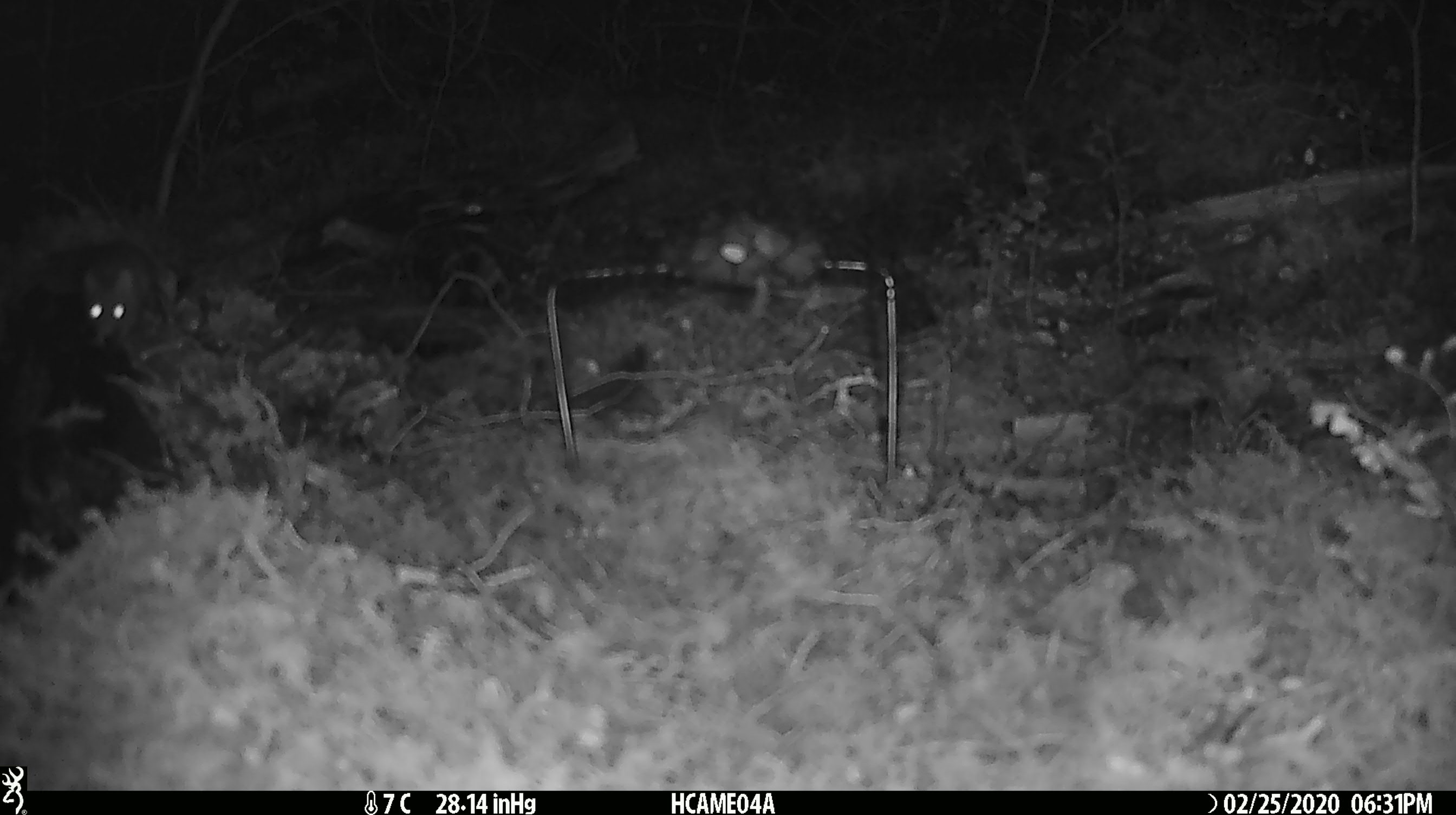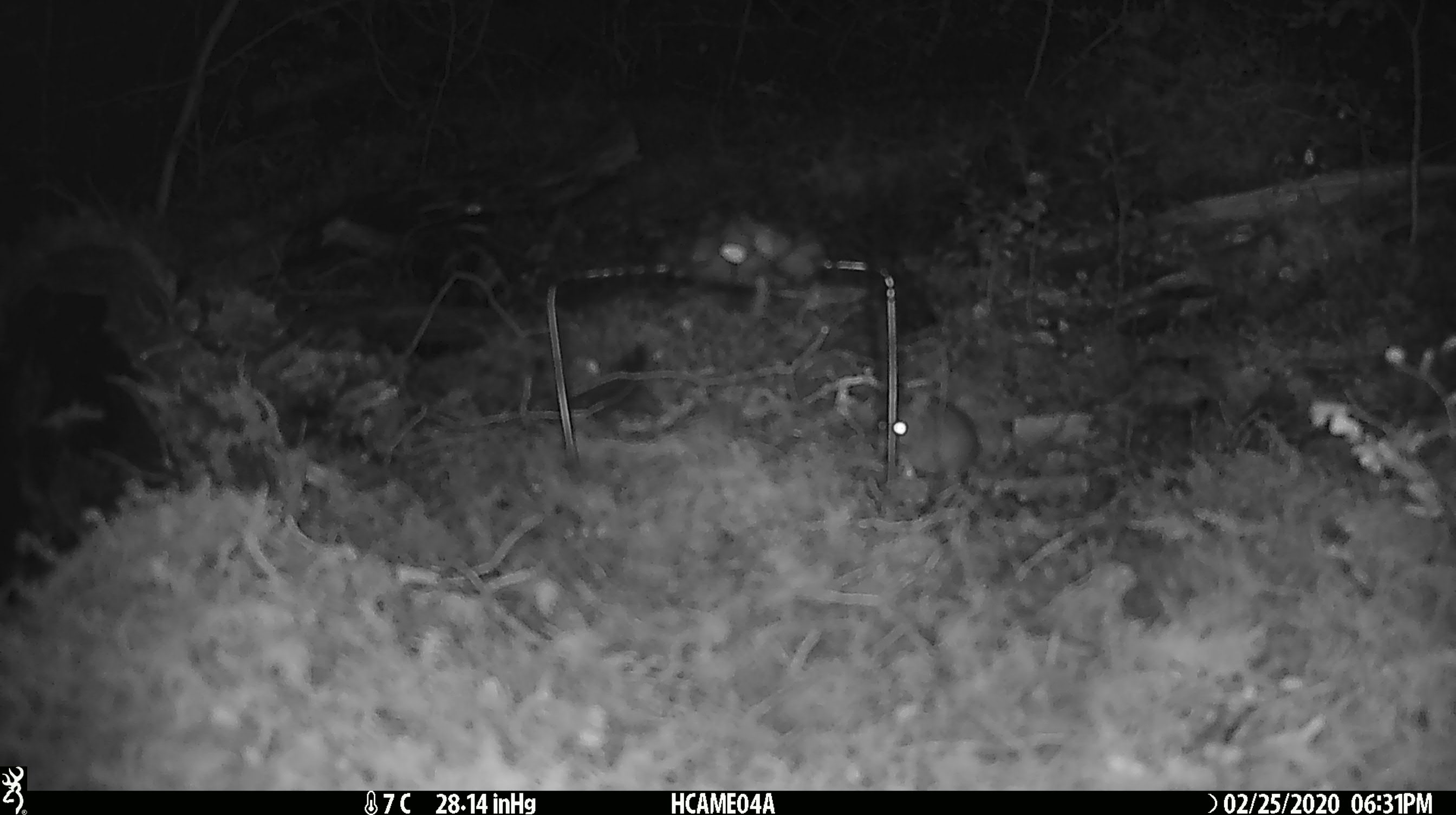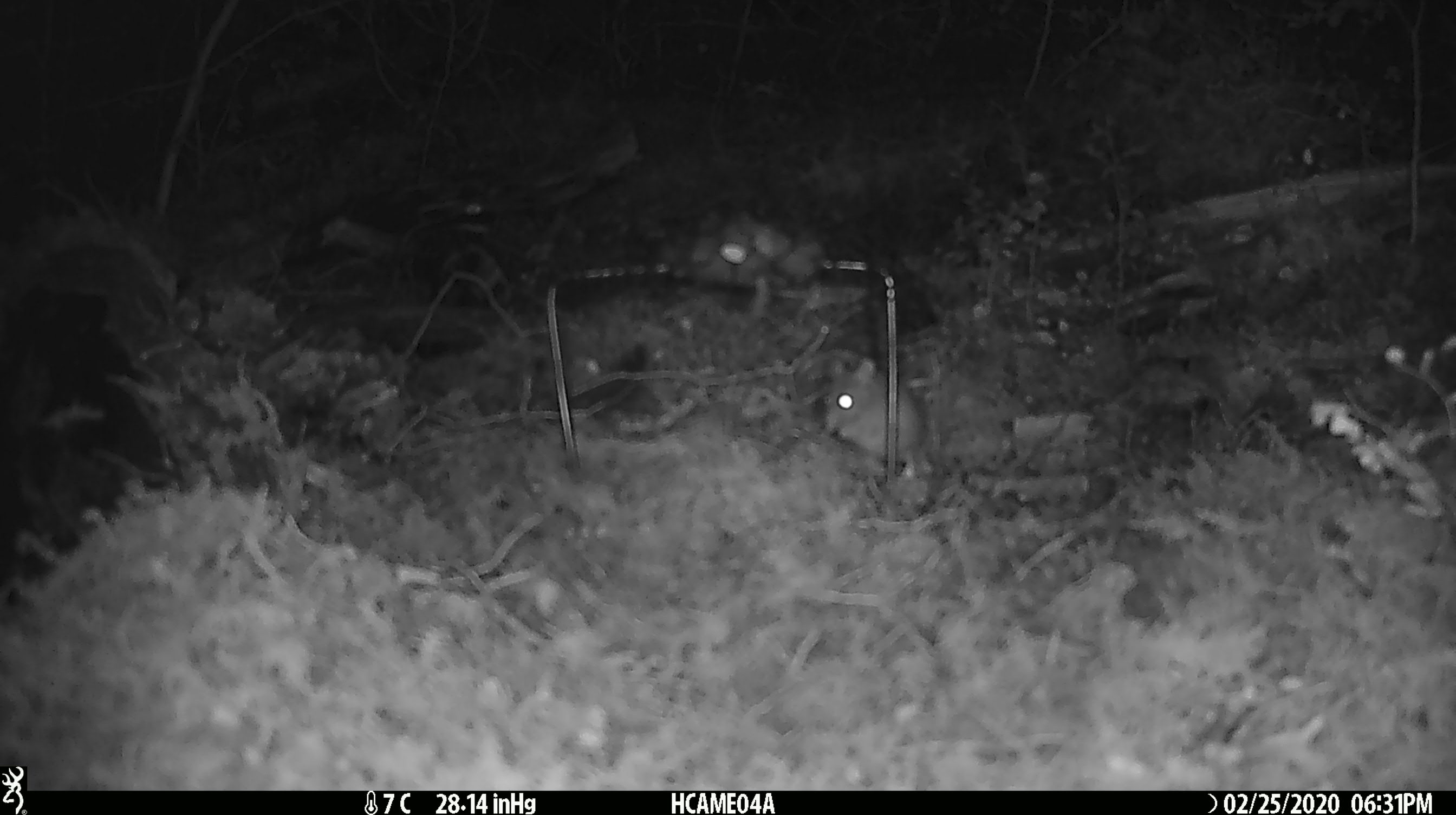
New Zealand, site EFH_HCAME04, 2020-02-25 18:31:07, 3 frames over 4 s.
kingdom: Animalia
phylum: Chordata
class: Mammalia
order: Rodentia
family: Muridae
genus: Mus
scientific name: Mus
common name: mouse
Mouse (Mus).